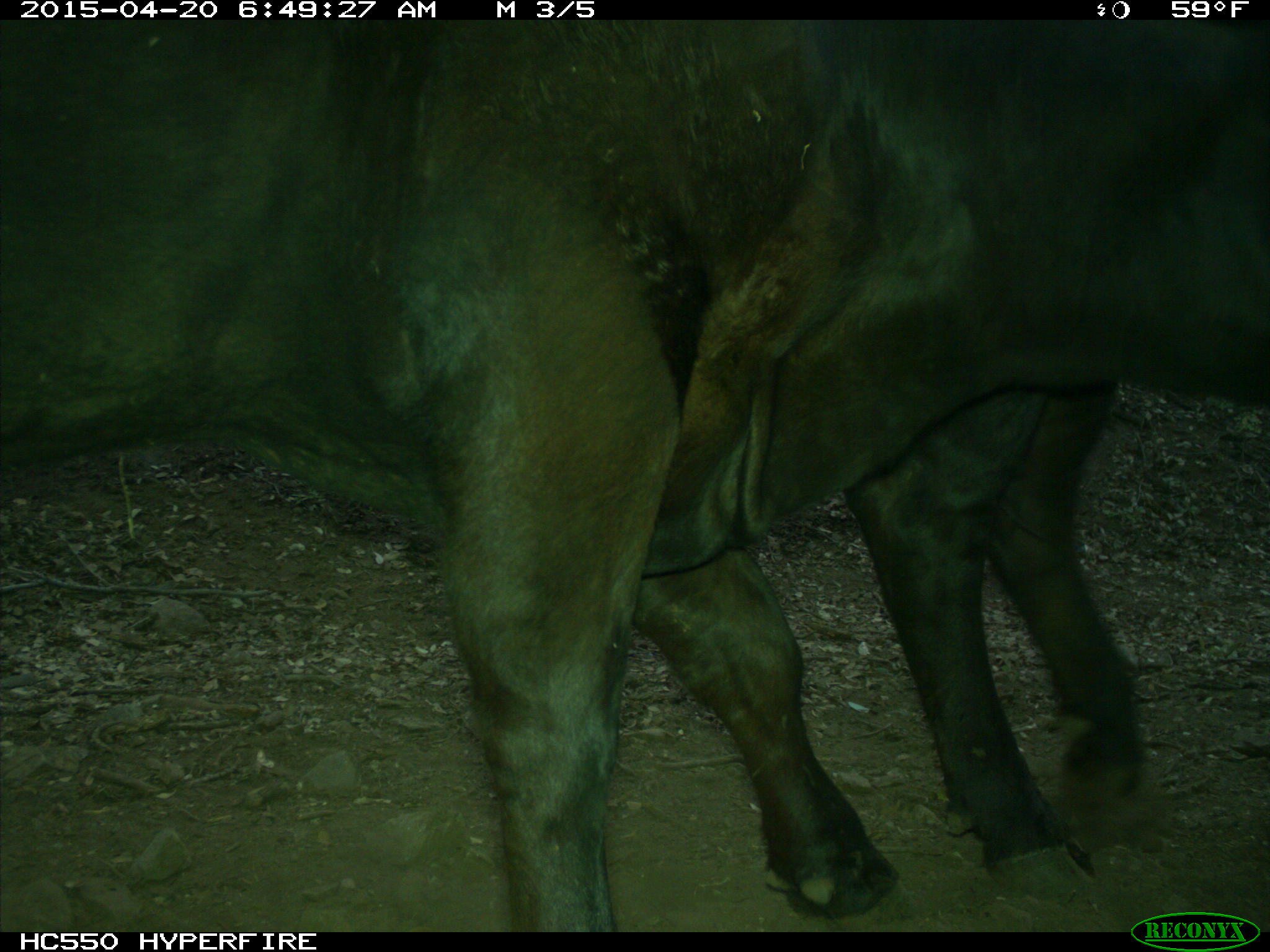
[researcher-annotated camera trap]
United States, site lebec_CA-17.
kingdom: Animalia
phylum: Chordata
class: Mammalia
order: Artiodactyla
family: Bovidae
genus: Bos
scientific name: Bos taurus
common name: domestic cow